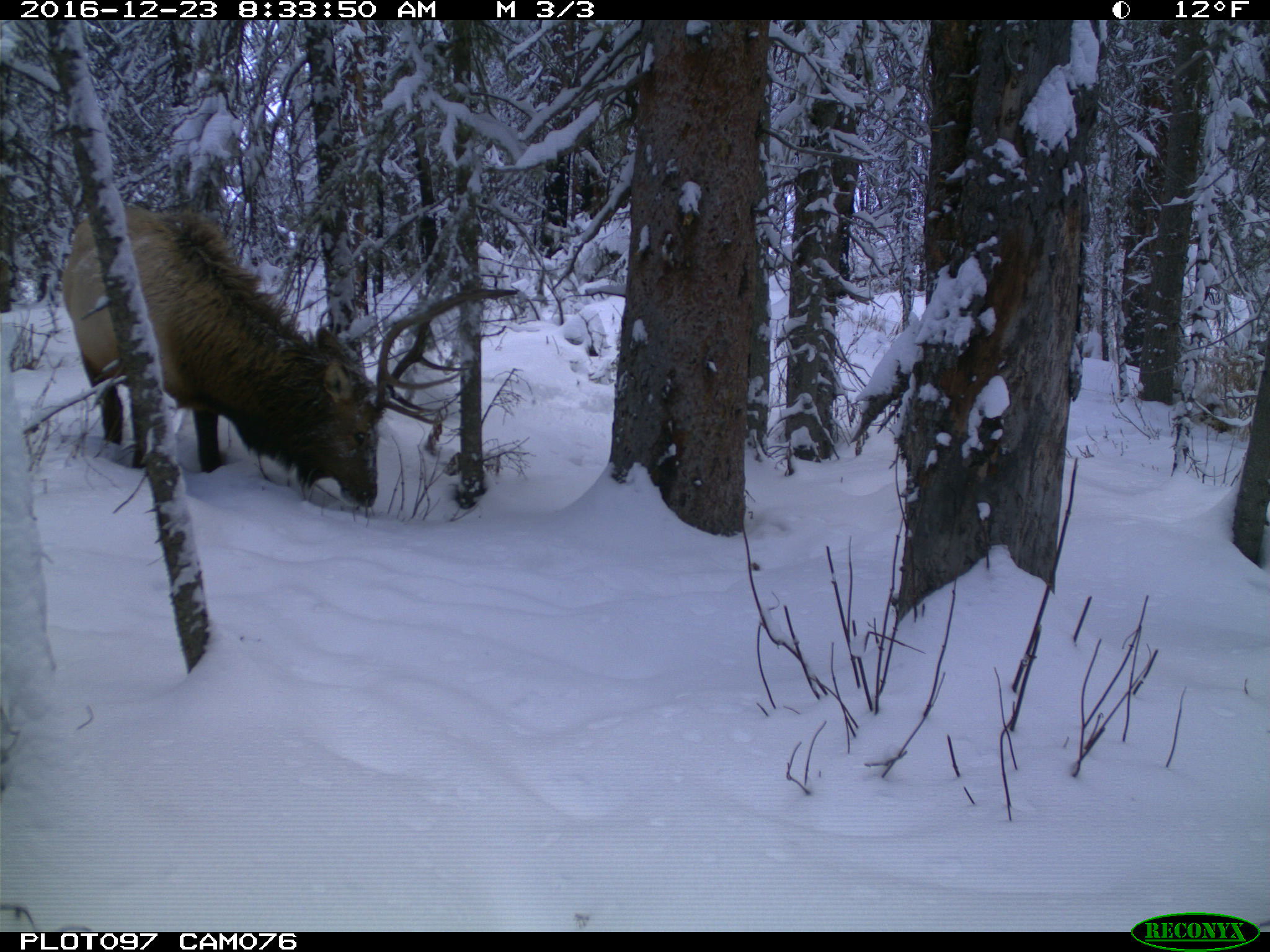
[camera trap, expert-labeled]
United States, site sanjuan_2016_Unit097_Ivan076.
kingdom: Animalia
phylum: Chordata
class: Mammalia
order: Artiodactyla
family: Cervidae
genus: Cervus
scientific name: Cervus elaphus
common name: red deer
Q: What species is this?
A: Cervus elaphus (red deer).